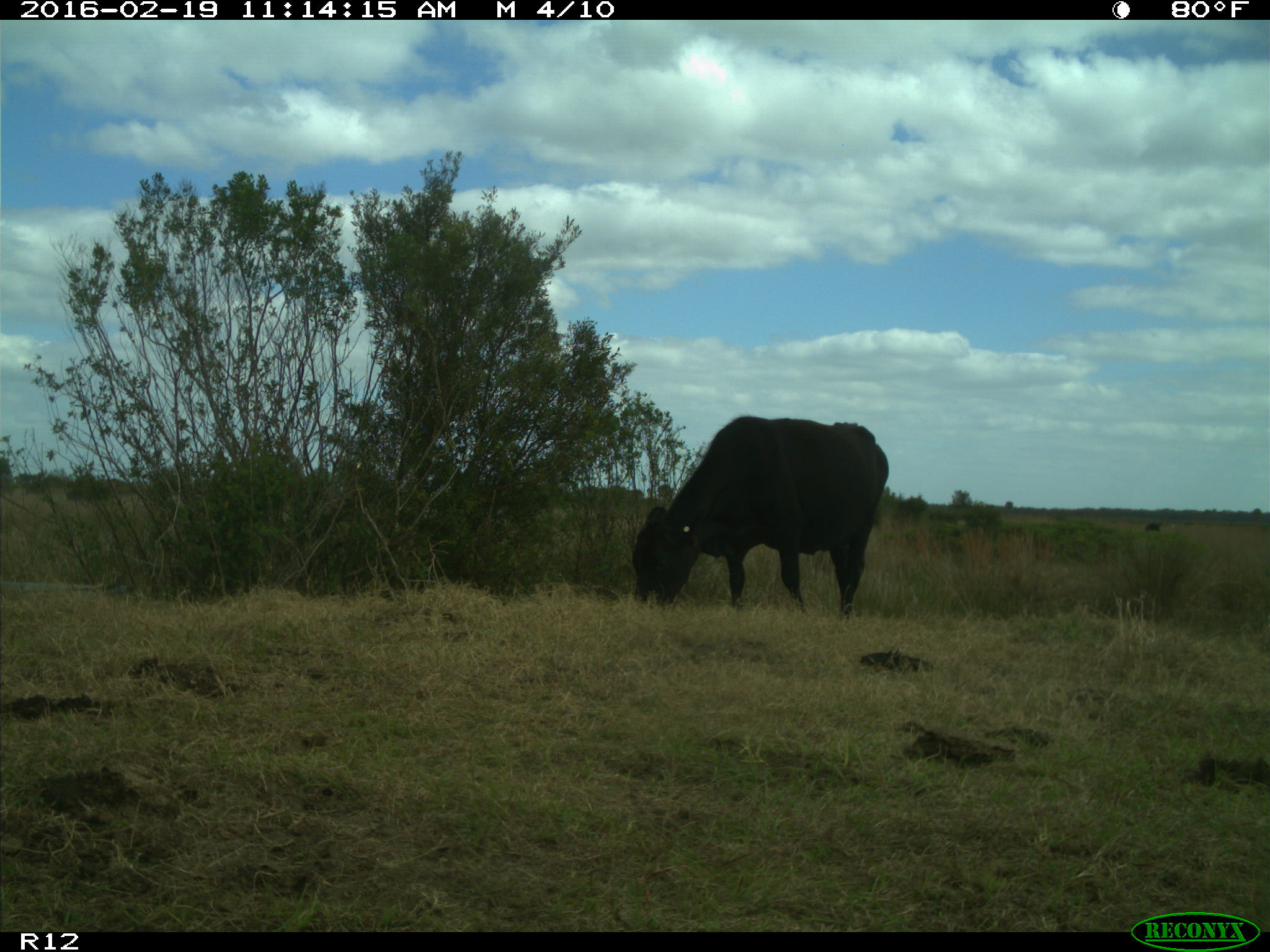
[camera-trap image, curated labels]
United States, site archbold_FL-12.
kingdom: Animalia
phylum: Chordata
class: Mammalia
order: Artiodactyla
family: Bovidae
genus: Bos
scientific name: Bos taurus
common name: domestic cow